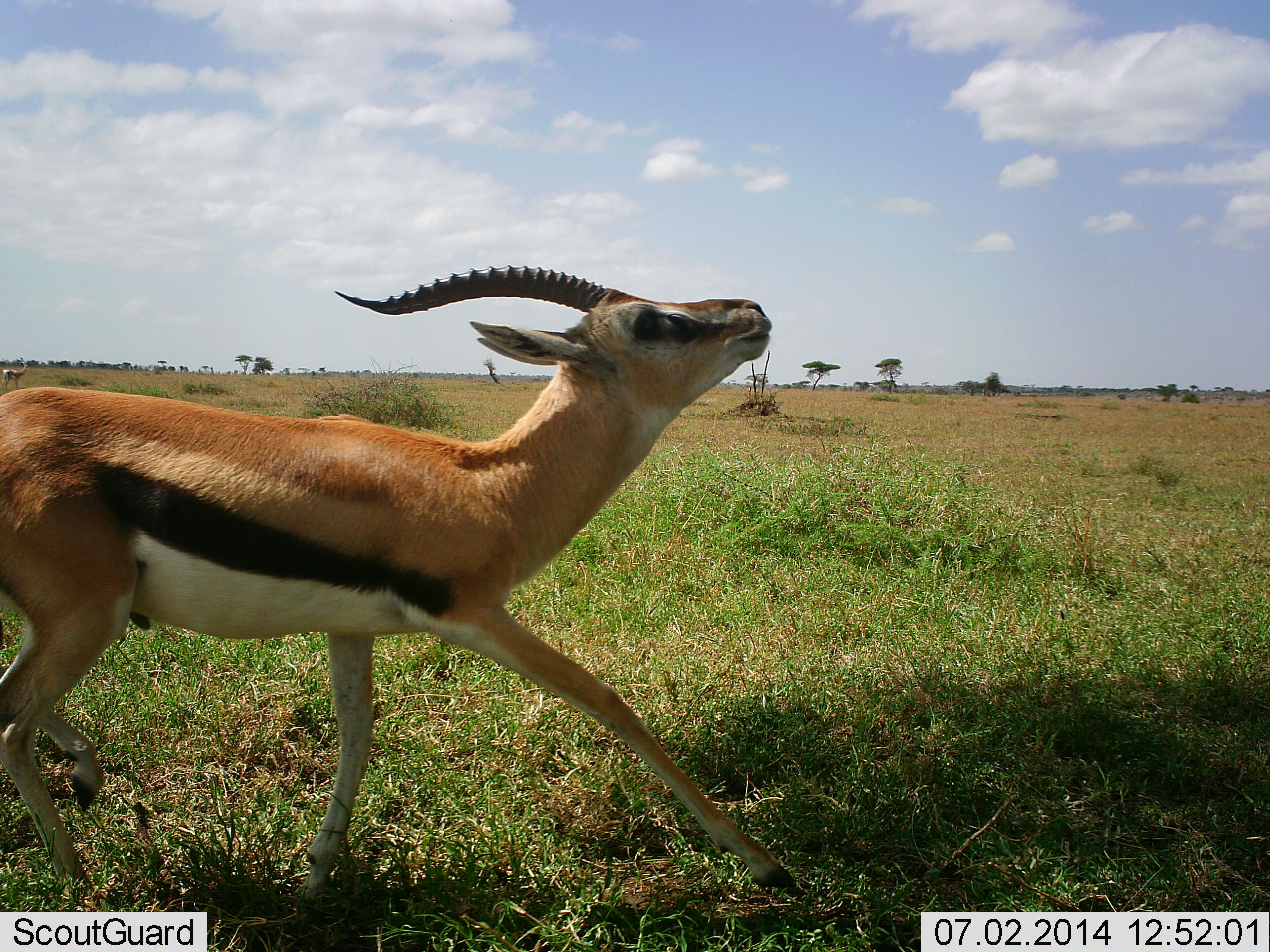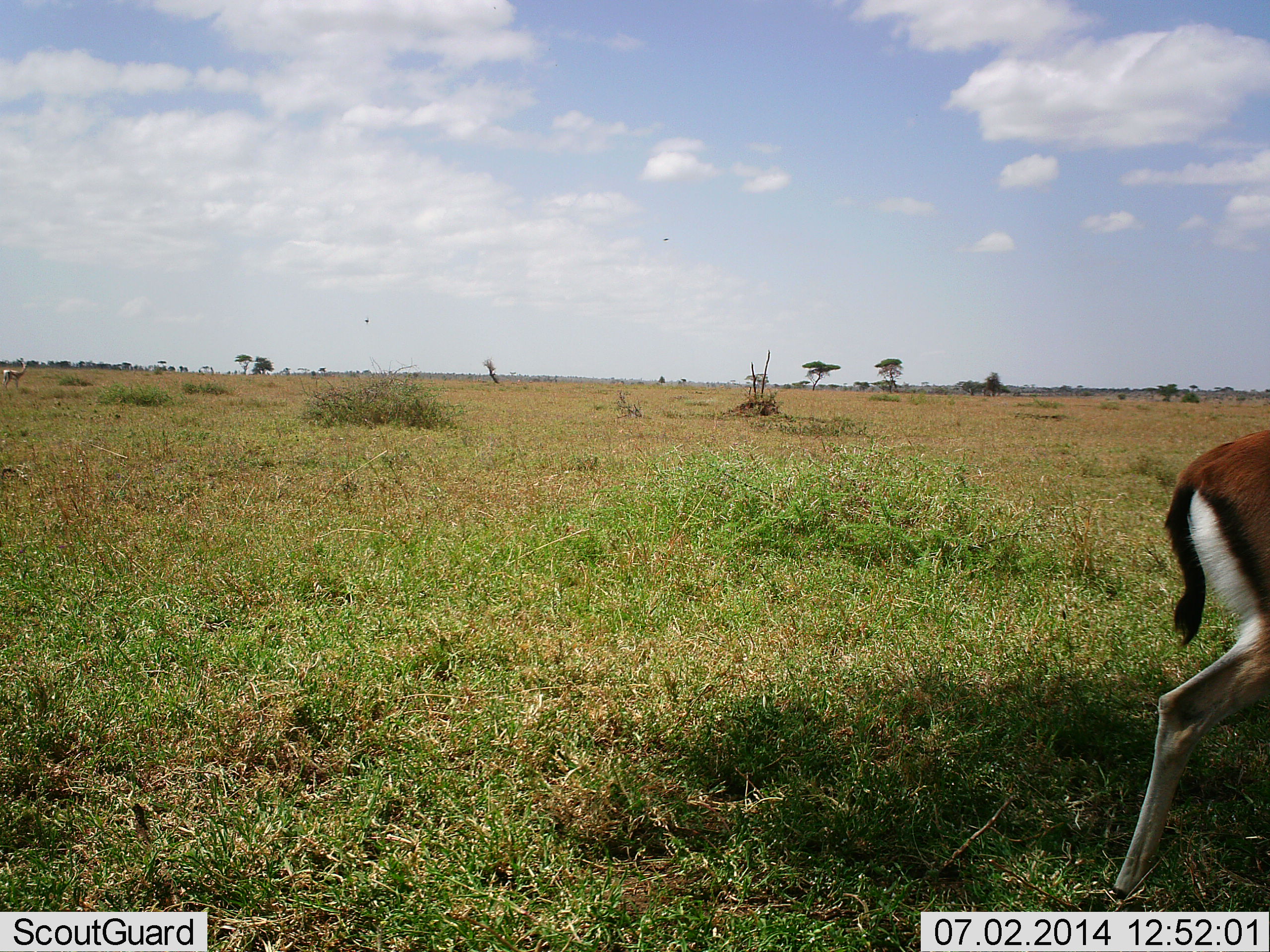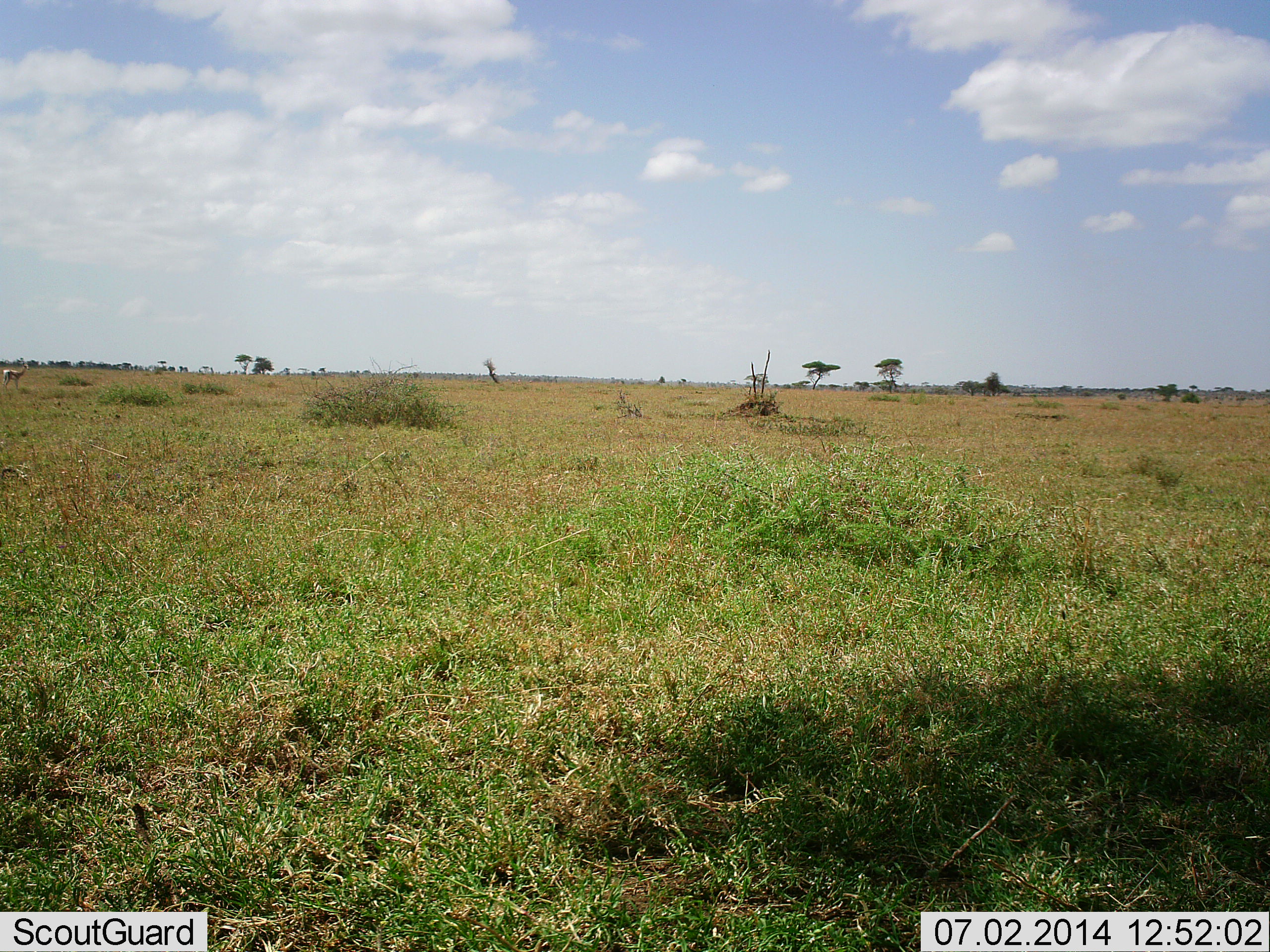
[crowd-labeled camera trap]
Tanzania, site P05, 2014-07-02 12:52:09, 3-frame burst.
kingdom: Animalia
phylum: Chordata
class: Mammalia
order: Artiodactyla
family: Bovidae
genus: Eudorcas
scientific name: Eudorcas thomsonii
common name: thomson's gazelle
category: gazellethomsons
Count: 1.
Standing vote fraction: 0%.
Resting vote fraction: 0%.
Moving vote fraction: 100%.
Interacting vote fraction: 10%.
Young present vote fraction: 0%.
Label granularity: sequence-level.